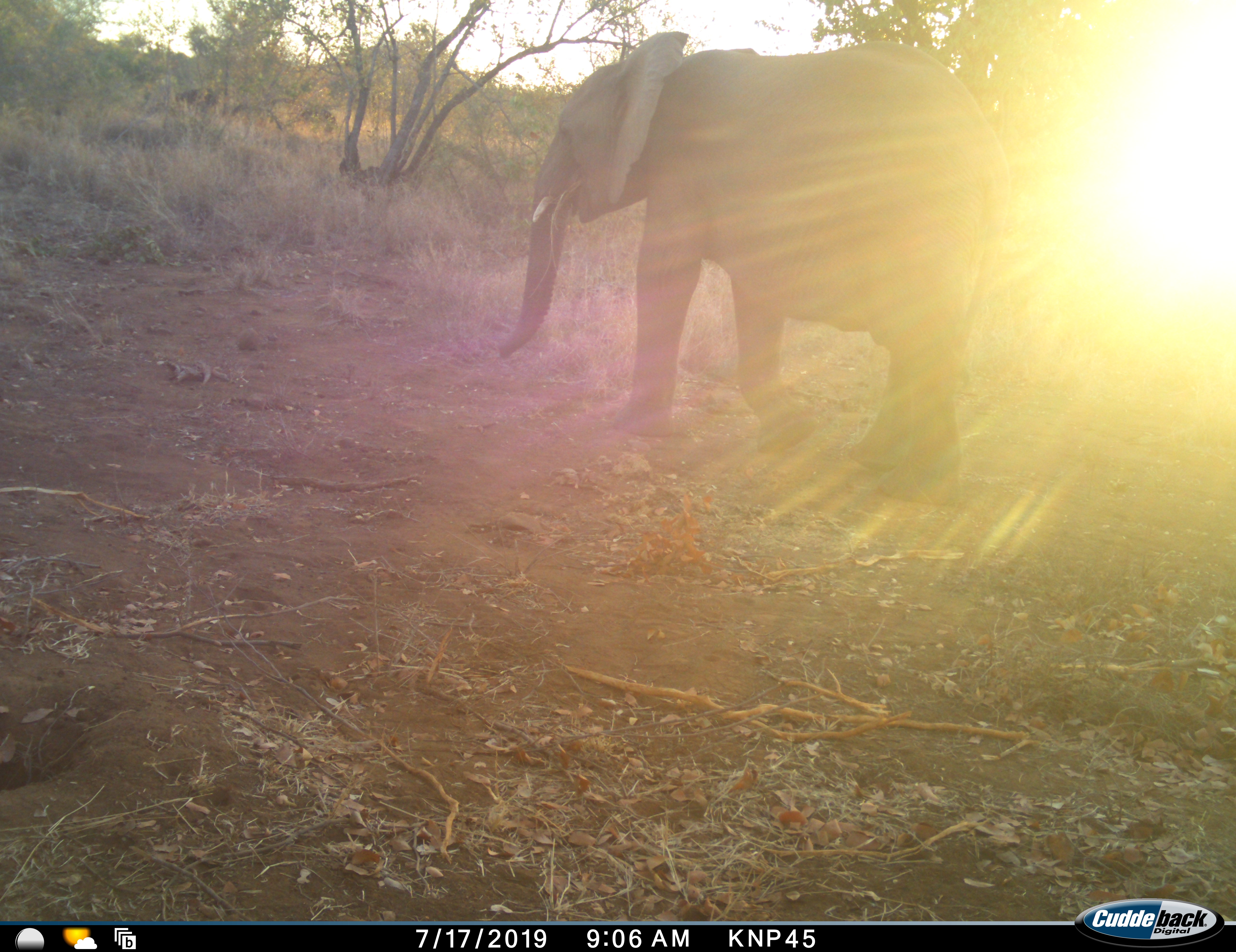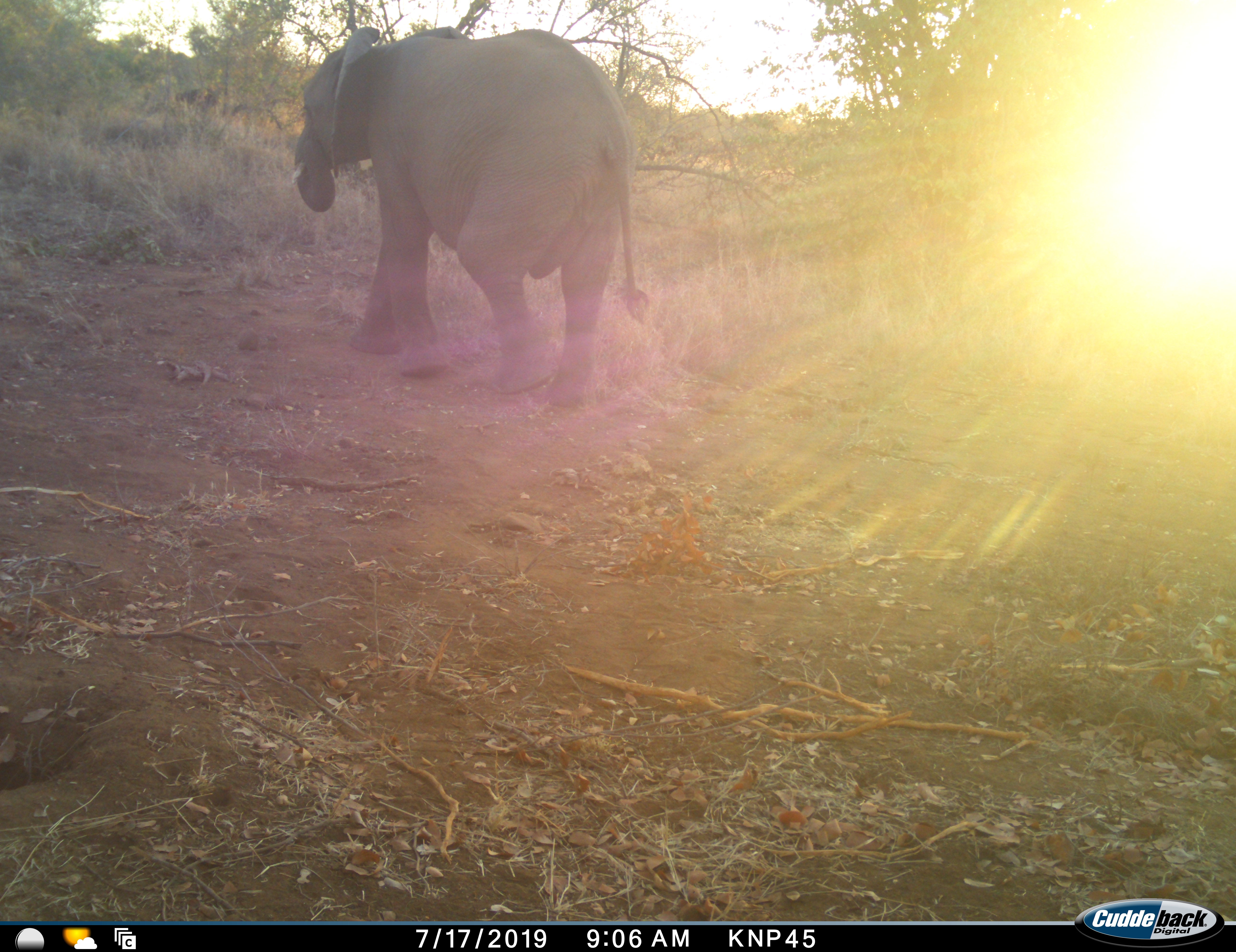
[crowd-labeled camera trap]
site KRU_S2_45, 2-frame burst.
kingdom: Animalia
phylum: Chordata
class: Mammalia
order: Proboscidea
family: Elephantidae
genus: Loxodonta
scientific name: Loxodonta africana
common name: african bush elephant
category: elephant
Elephant (african bush elephant) (Loxodonta africana), count 1. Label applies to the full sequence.